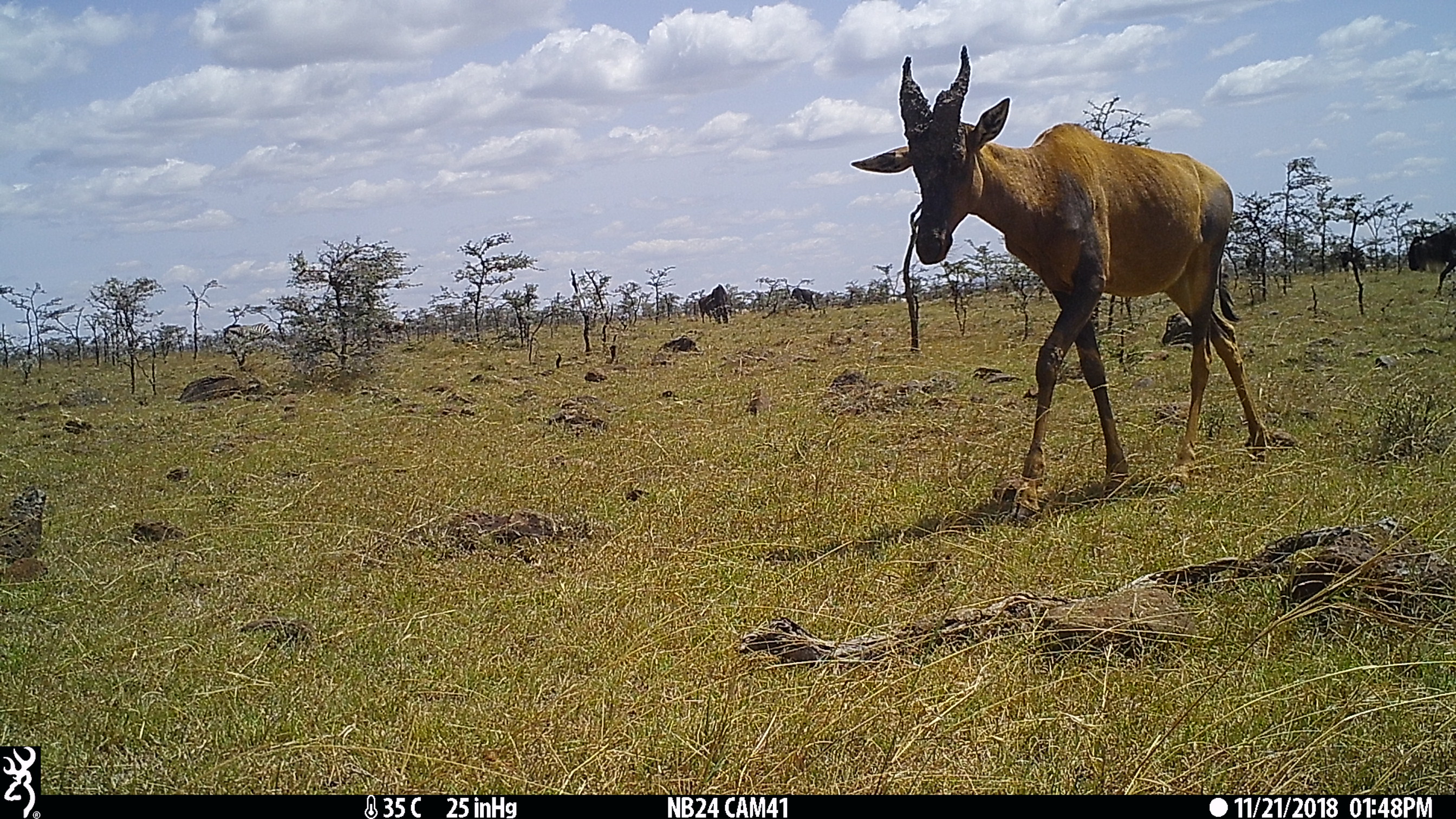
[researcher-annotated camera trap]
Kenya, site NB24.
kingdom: Animalia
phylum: Chordata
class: Mammalia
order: Artiodactyla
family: Bovidae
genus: Damaliscus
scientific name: Damaliscus lunatus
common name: topi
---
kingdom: Animalia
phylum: Chordata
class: Mammalia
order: Artiodactyla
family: Bovidae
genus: Connochaetes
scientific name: Connochaetes taurinus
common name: blue wildebeest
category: wildebeest